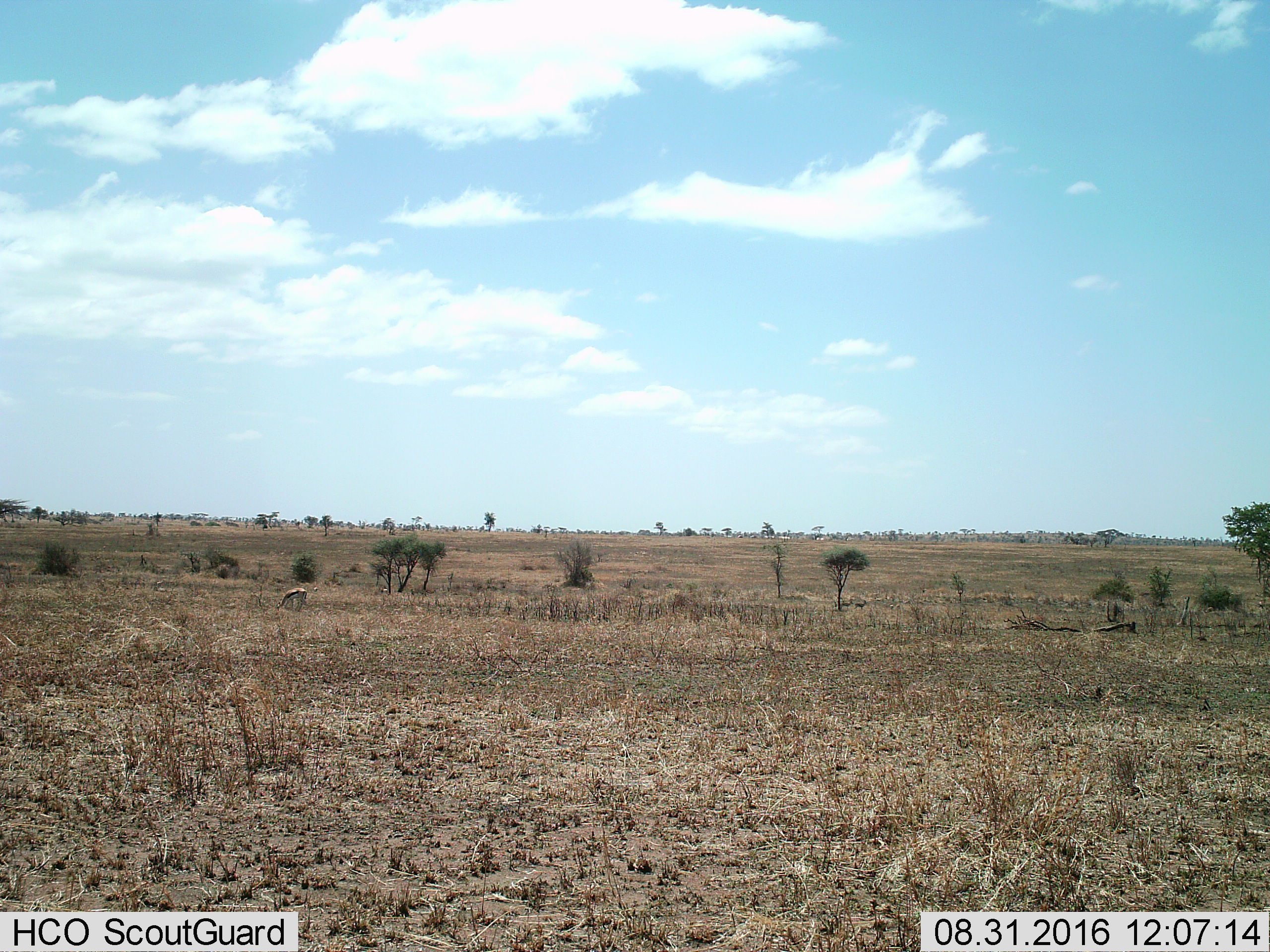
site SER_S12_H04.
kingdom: Animalia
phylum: Chordata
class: Mammalia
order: Artiodactyla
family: Bovidae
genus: Eudorcas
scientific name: Eudorcas thomsonii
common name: thomson's gazelle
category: gazellethomsons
Gazellethomsons (thomson's gazelle) (Eudorcas thomsonii), count 1. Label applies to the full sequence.